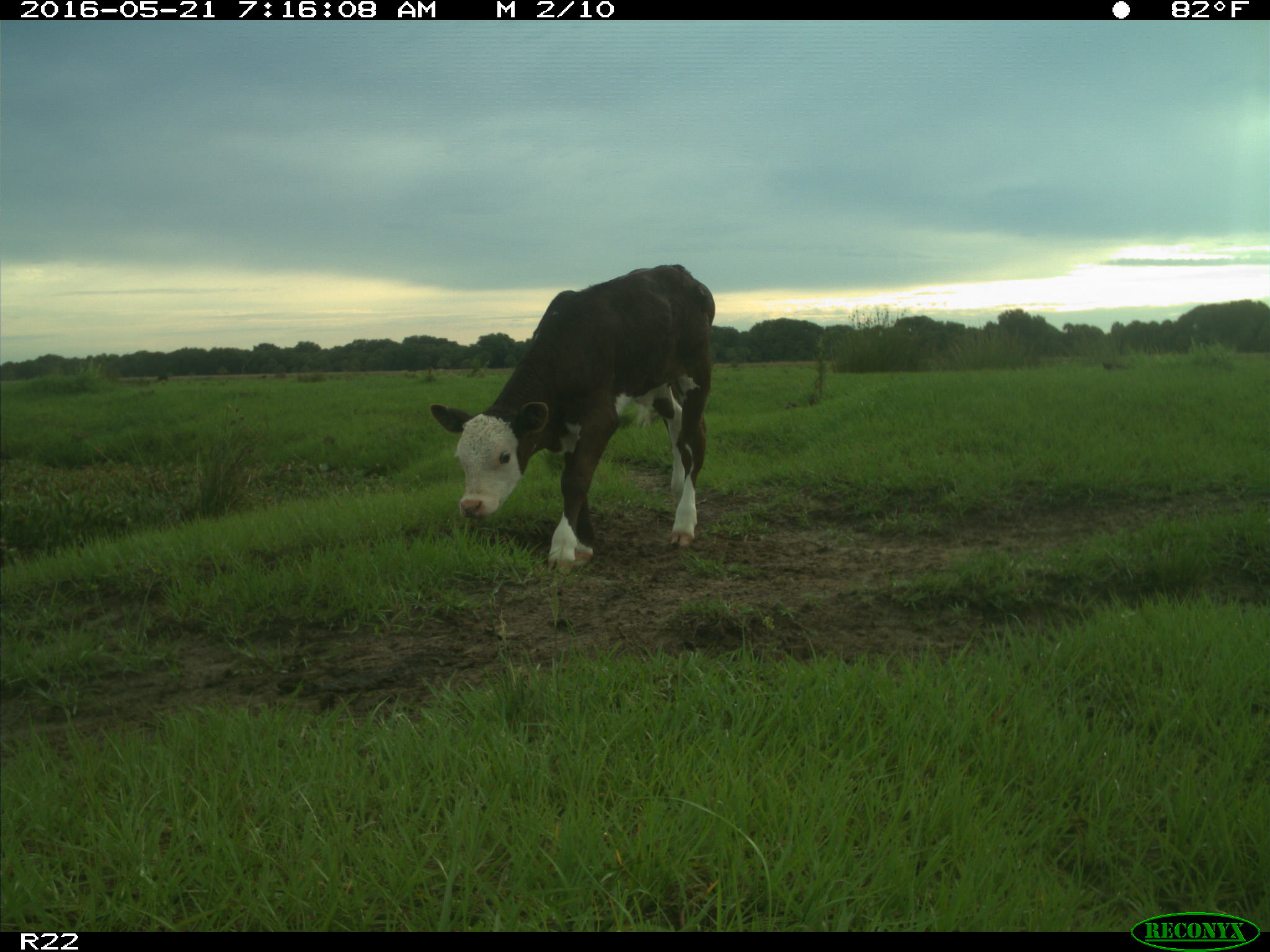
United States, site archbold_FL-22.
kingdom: Animalia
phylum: Chordata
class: Mammalia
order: Artiodactyla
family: Bovidae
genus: Bos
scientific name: Bos taurus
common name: domestic cow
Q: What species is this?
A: Bos taurus (domestic cow).